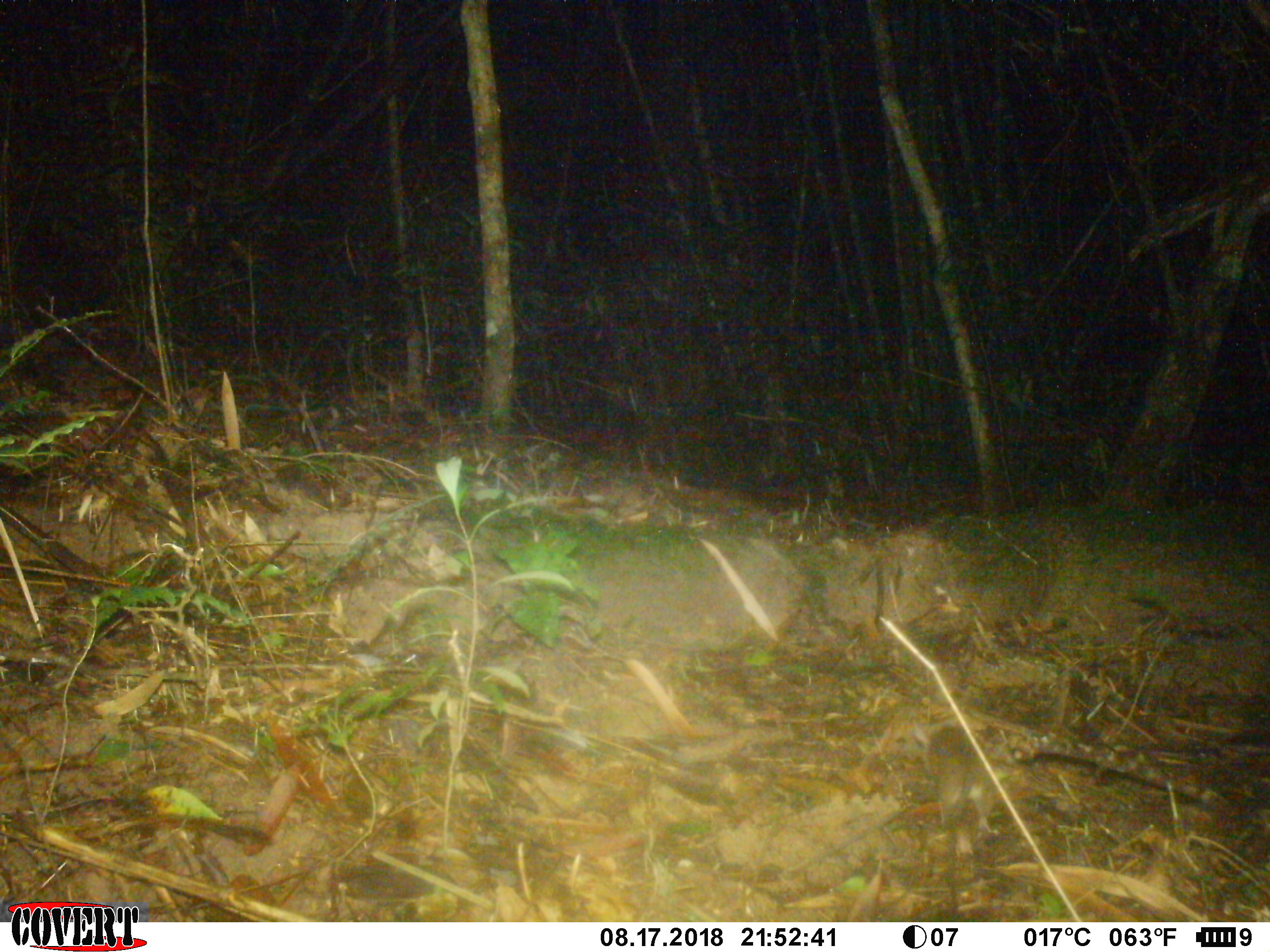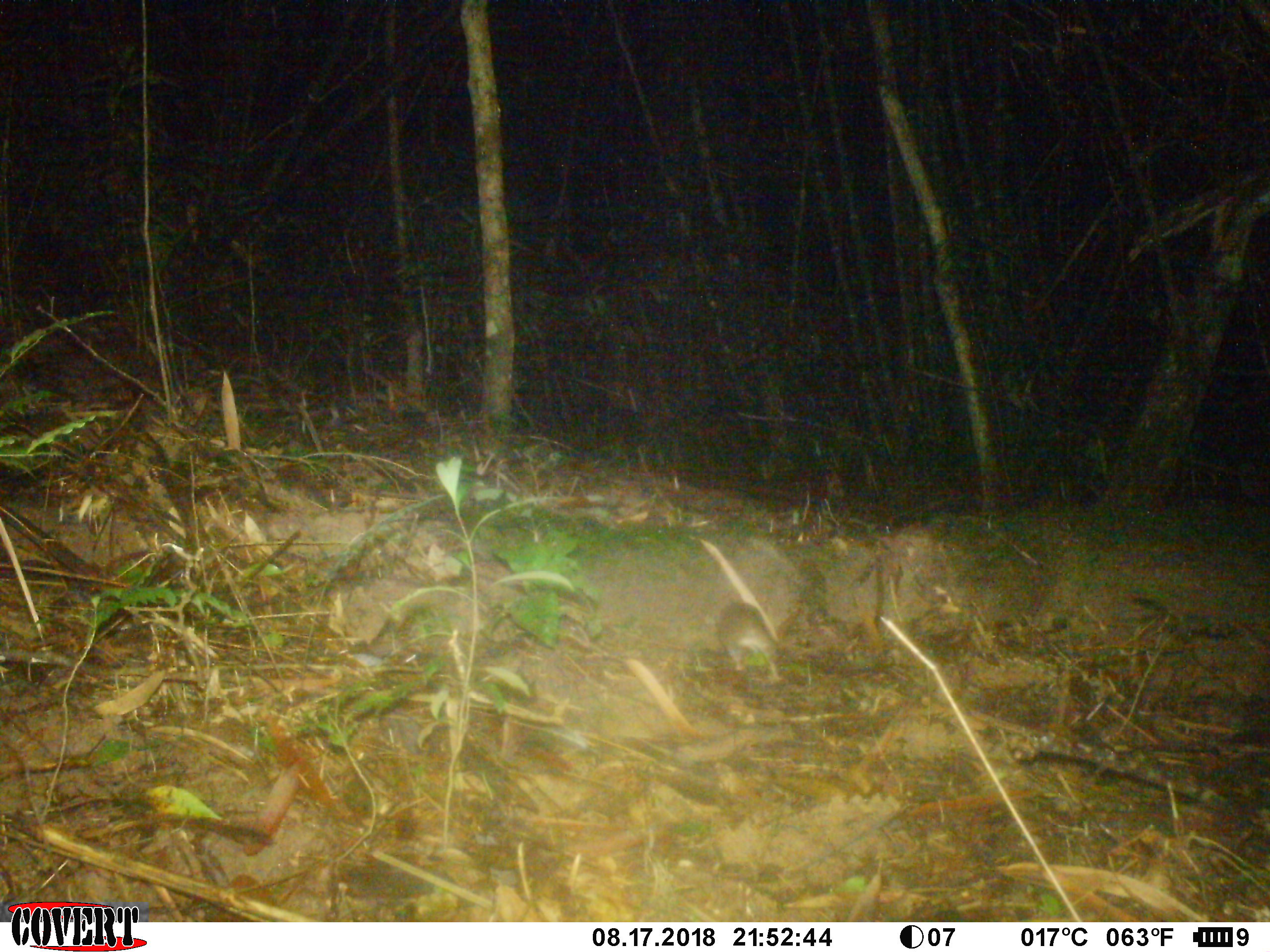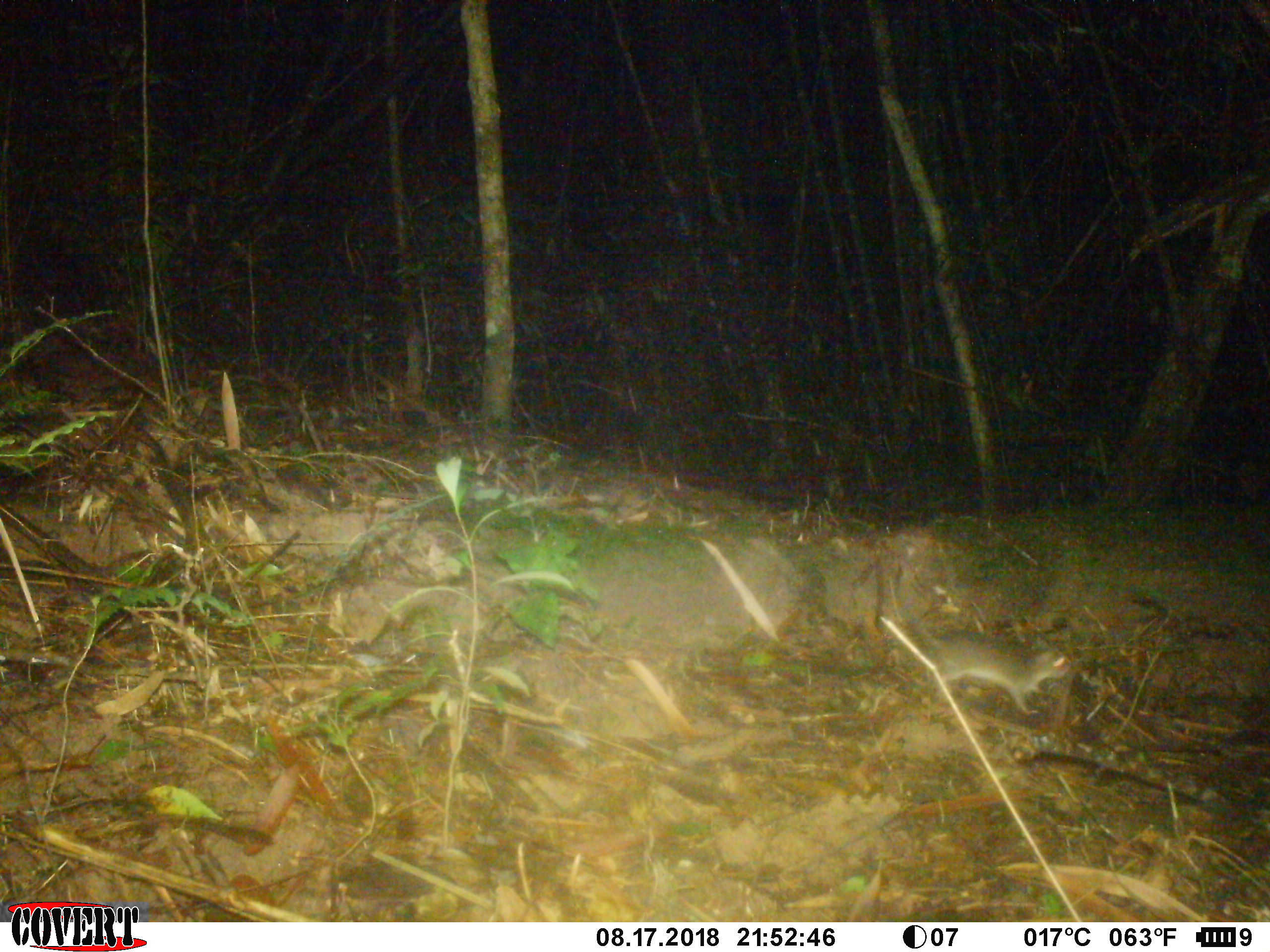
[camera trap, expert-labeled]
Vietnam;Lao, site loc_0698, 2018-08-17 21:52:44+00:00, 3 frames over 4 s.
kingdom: Animalia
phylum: Chordata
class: Mammalia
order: Rodentia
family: Muridae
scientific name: Muridae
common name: old-world mice and rats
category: unidentified murid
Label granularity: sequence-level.